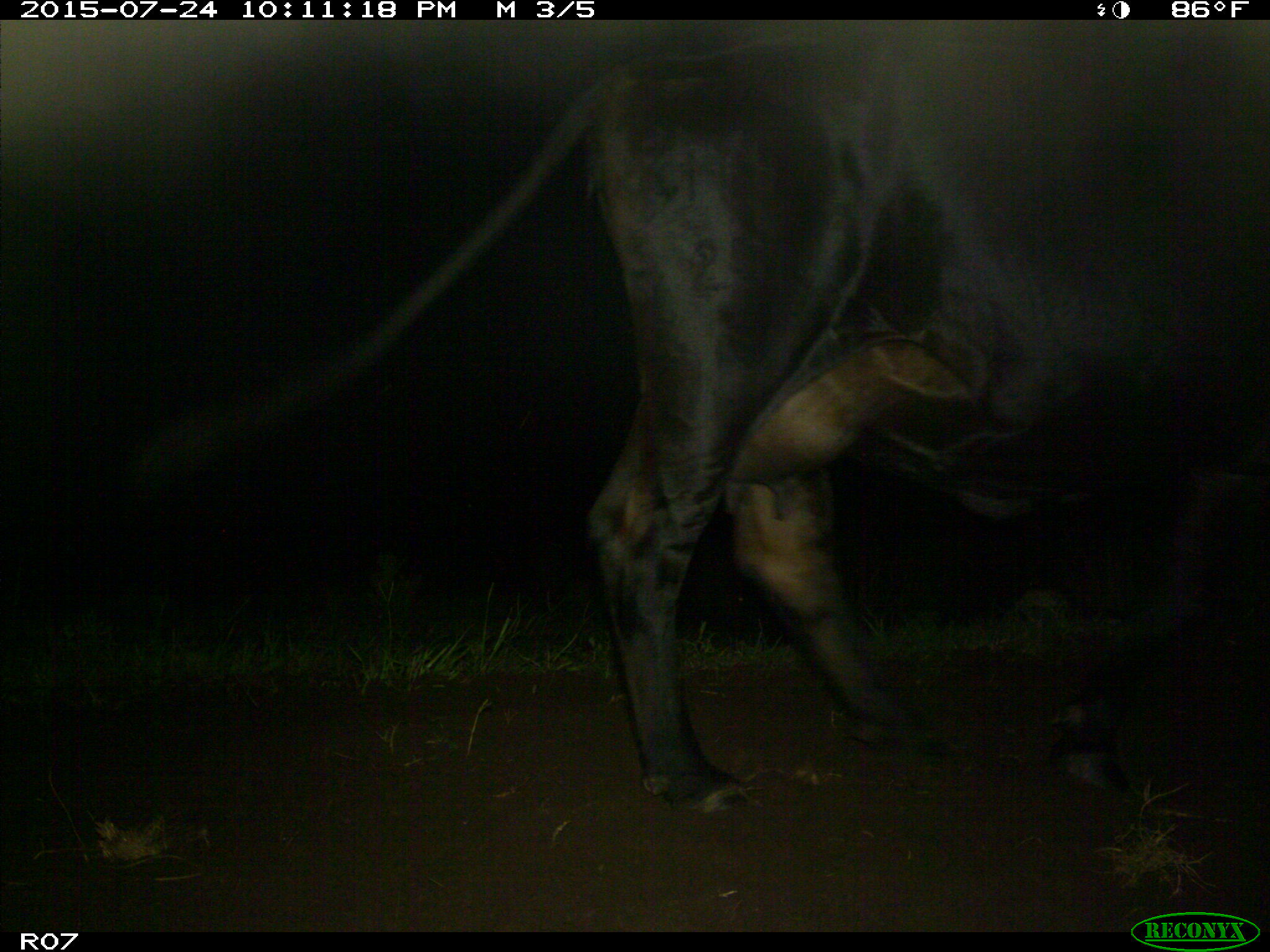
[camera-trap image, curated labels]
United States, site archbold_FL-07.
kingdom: Animalia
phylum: Chordata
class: Mammalia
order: Artiodactyla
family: Bovidae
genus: Bos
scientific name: Bos taurus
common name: domestic cow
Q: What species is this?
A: Bos taurus (domestic cow).